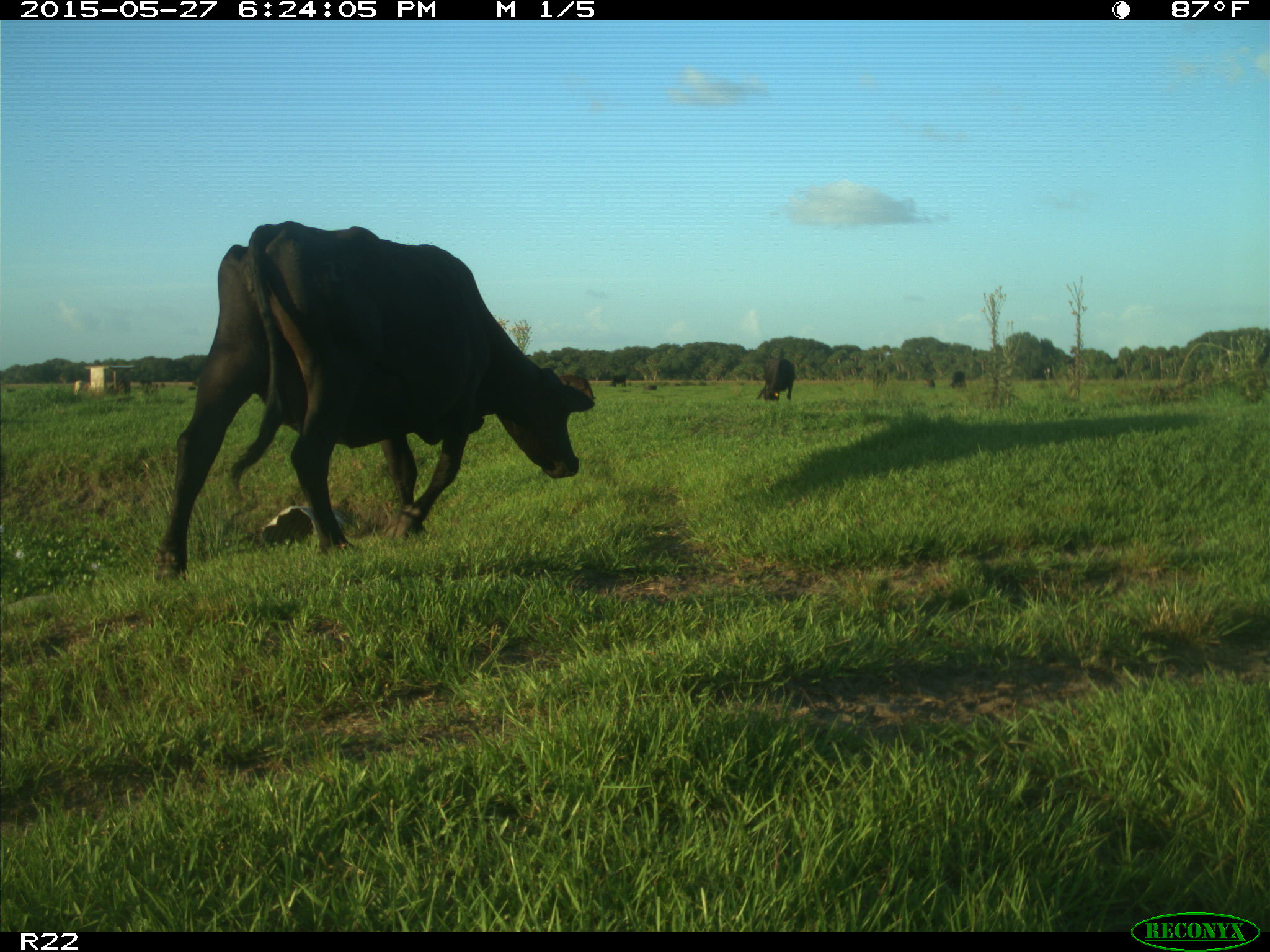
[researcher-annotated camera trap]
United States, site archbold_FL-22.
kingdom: Animalia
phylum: Chordata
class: Mammalia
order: Artiodactyla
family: Bovidae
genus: Bos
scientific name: Bos taurus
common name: domestic cow